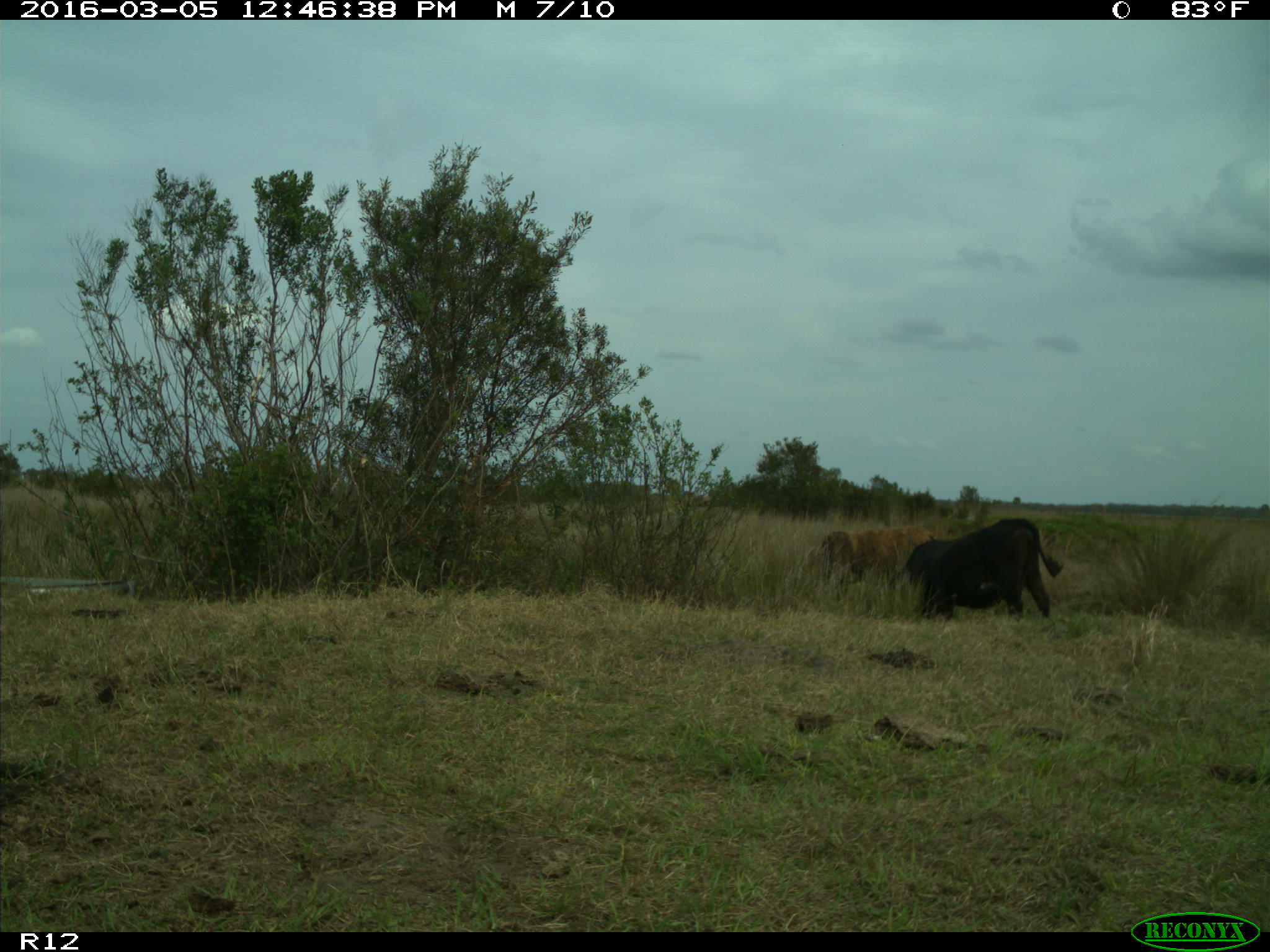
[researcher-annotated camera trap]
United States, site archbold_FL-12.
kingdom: Animalia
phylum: Chordata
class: Mammalia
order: Artiodactyla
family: Bovidae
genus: Bos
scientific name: Bos taurus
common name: domestic cow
Bos taurus (domestic cow).